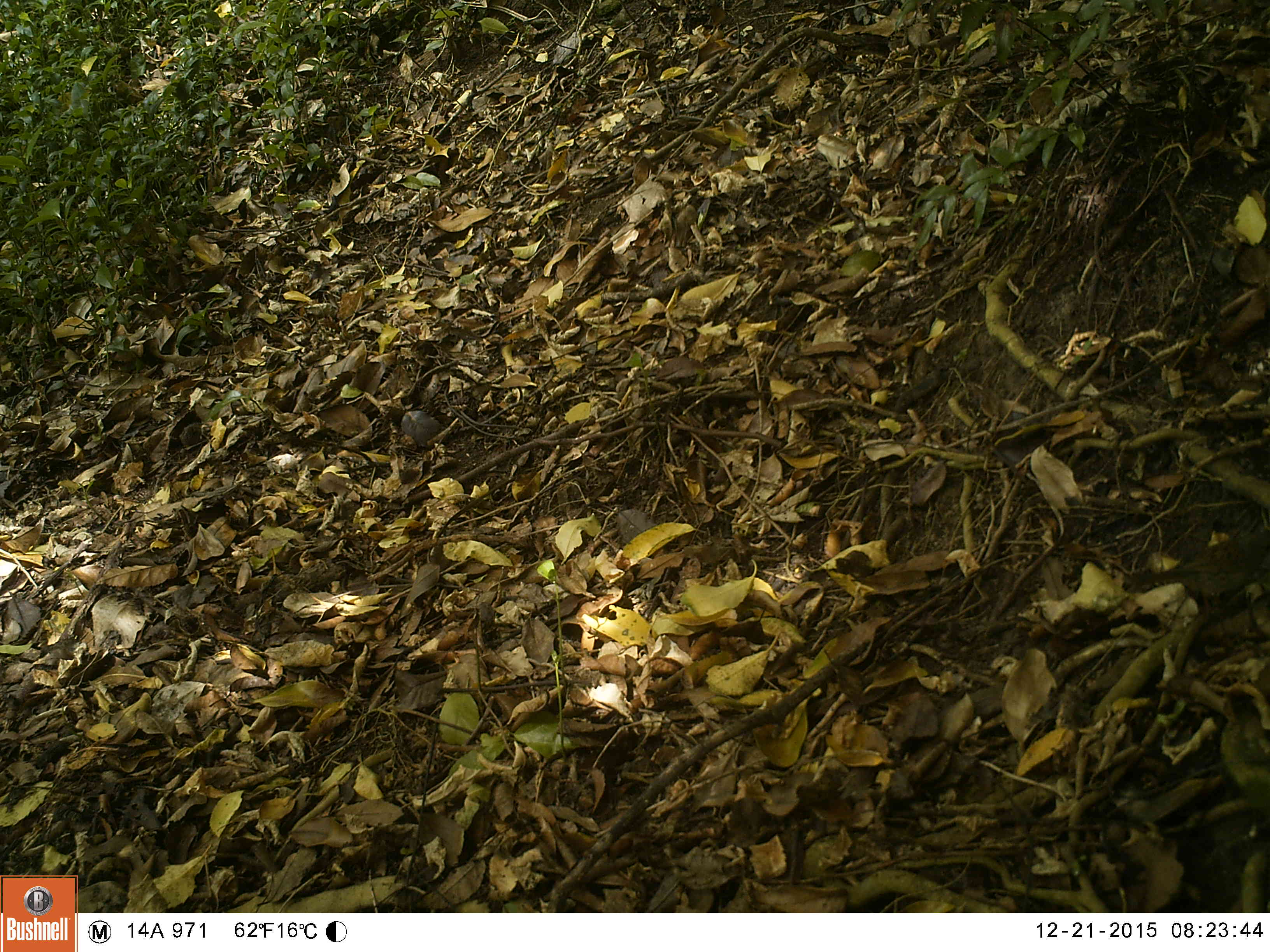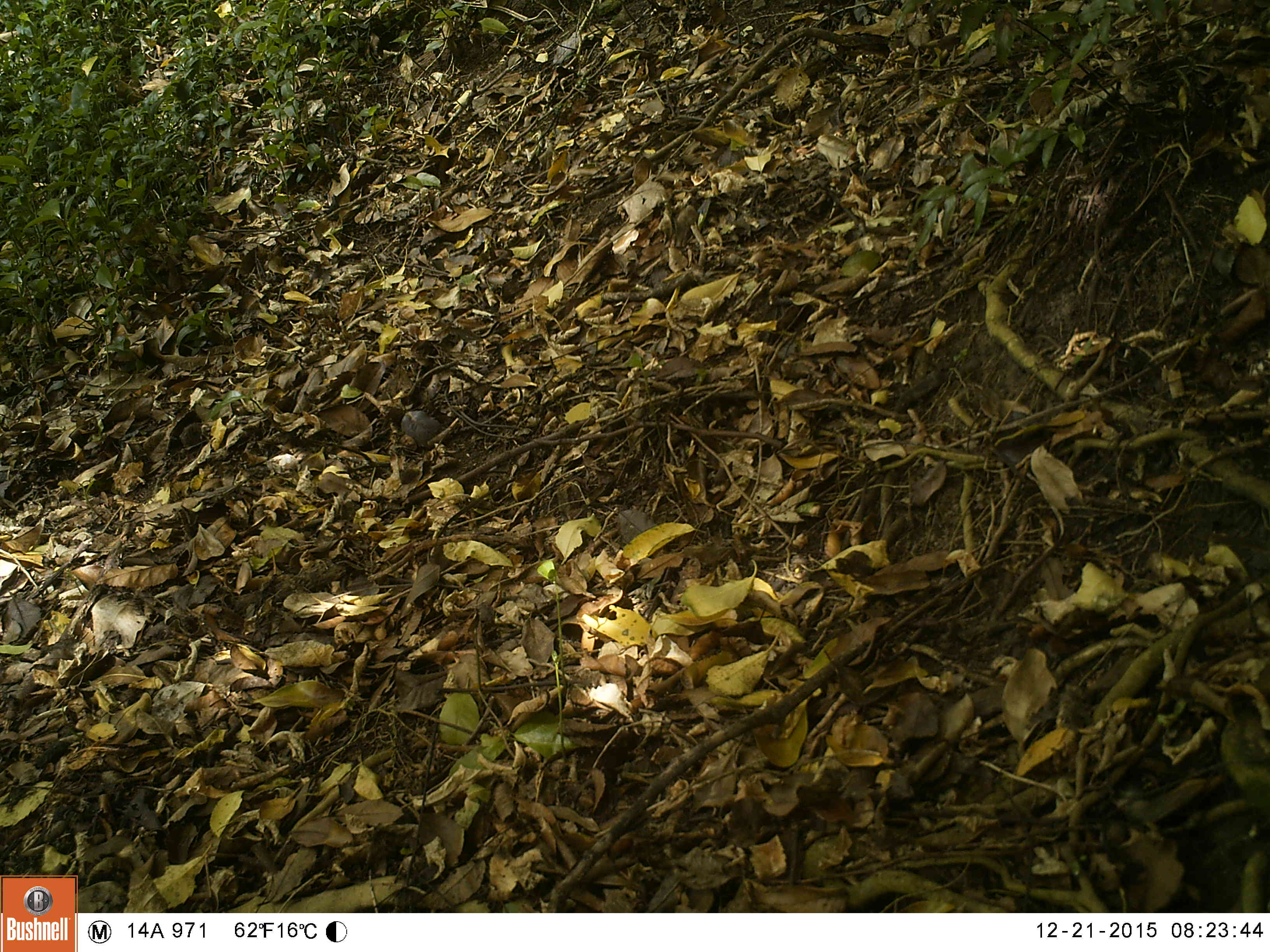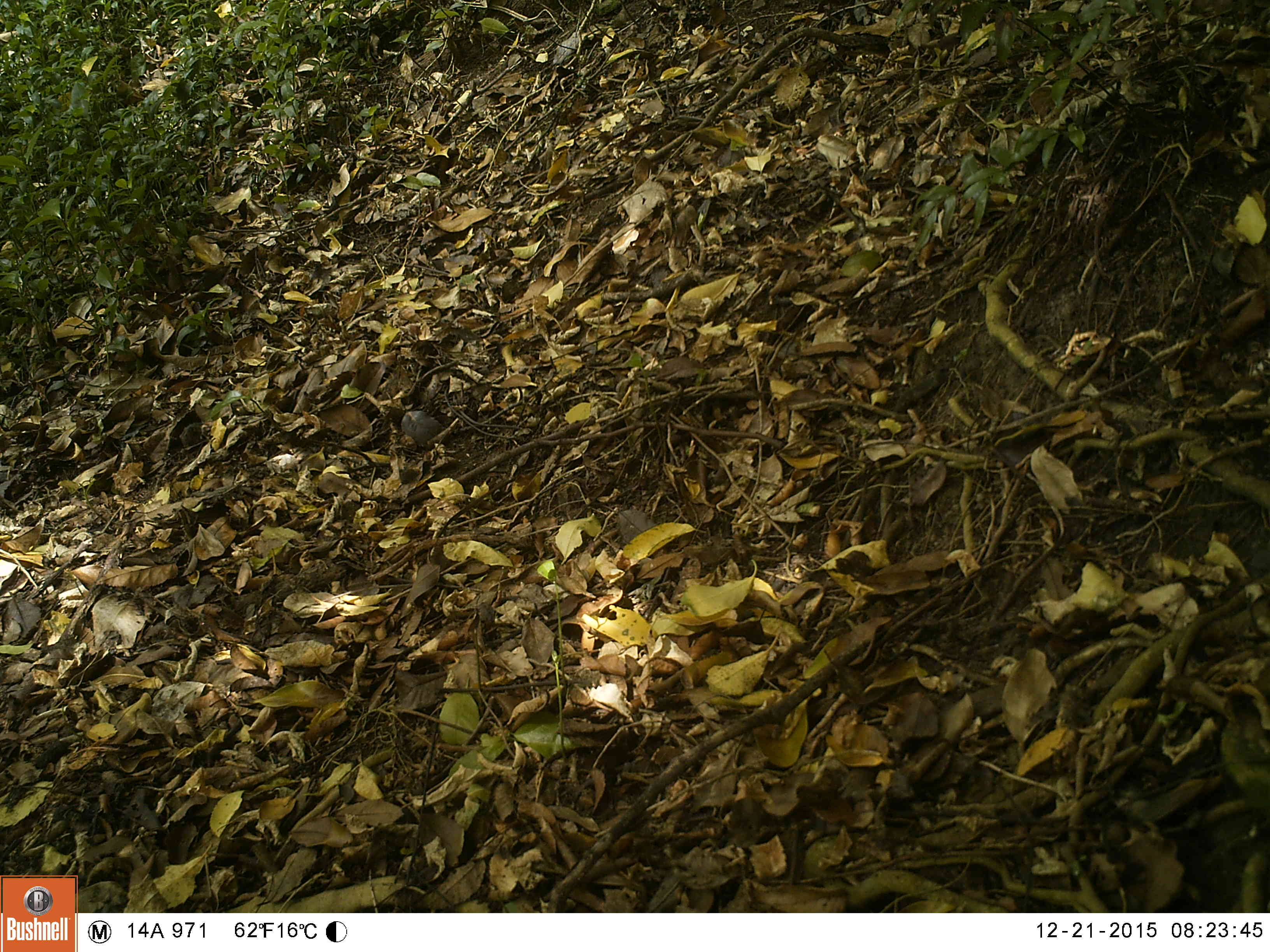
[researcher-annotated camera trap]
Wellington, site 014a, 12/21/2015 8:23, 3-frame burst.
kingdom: Animalia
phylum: Chordata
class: Aves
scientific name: Aves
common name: bird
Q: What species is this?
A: Bird (Aves).